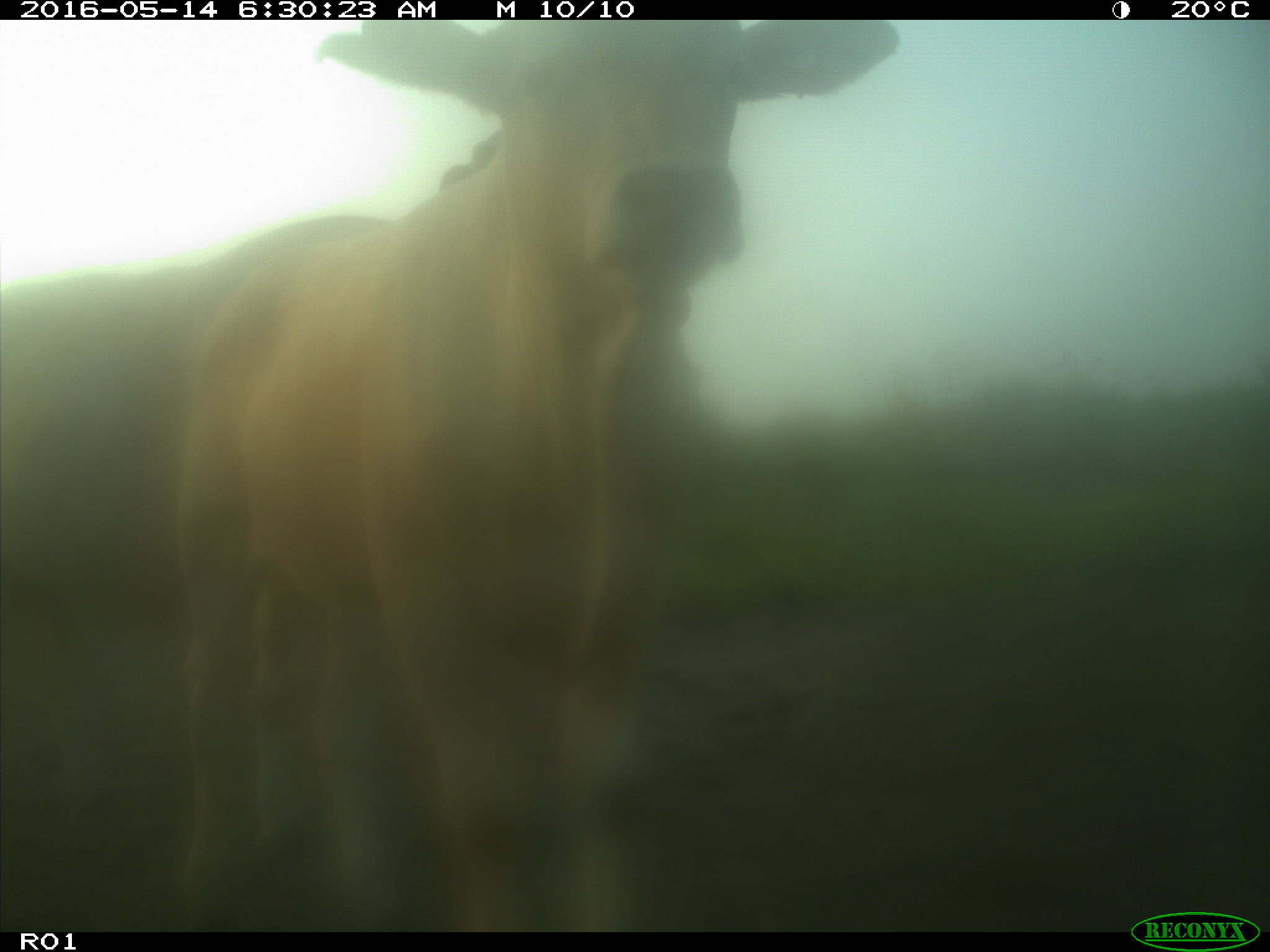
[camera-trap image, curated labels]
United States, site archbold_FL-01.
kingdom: Animalia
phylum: Chordata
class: Mammalia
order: Artiodactyla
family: Bovidae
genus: Bos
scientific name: Bos taurus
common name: domestic cow